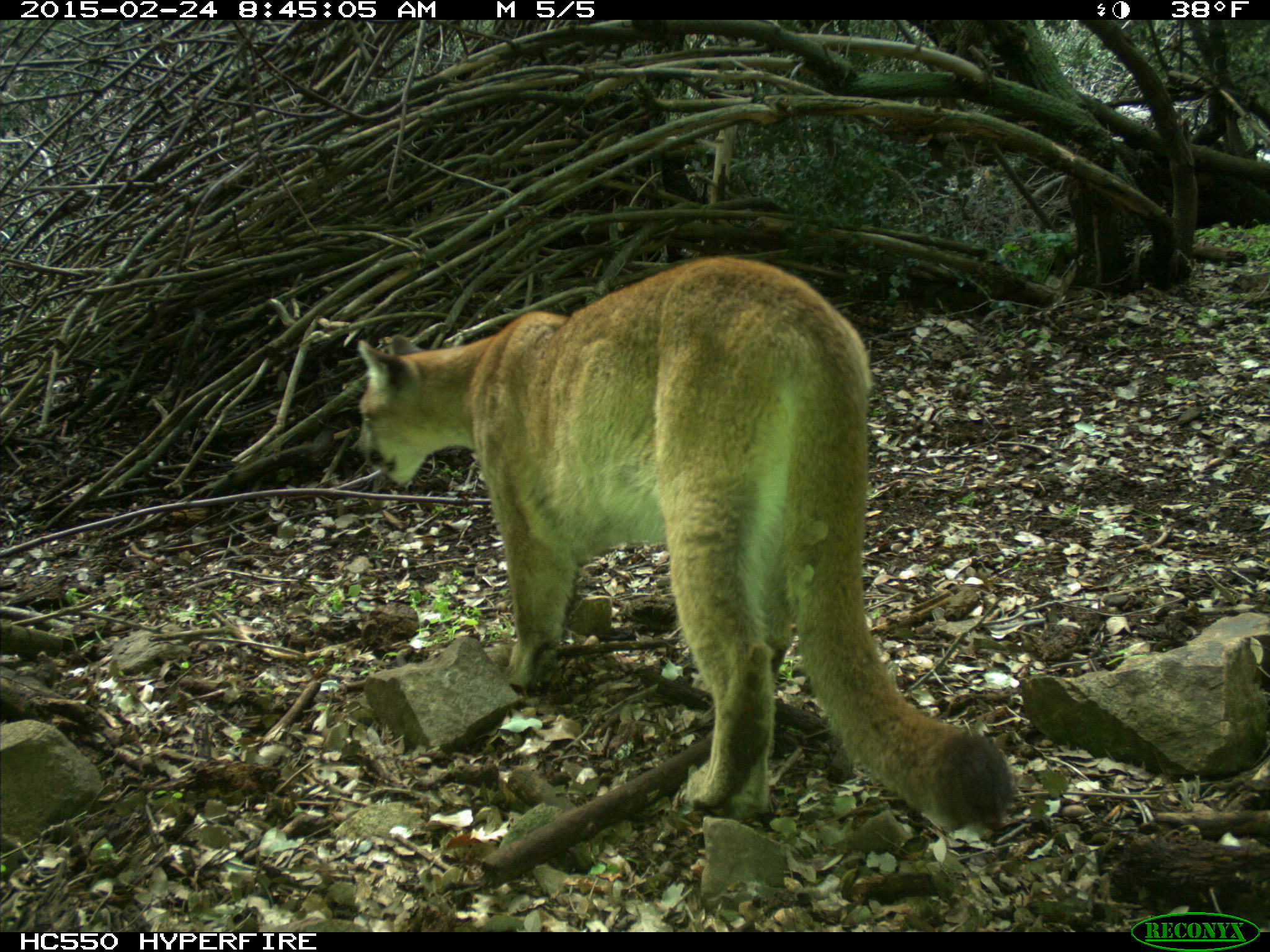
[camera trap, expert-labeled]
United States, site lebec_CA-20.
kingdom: Animalia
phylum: Chordata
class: Mammalia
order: Carnivora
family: Felidae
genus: Puma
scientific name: Puma concolor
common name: mountain lion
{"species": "Puma concolor (mountain lion)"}